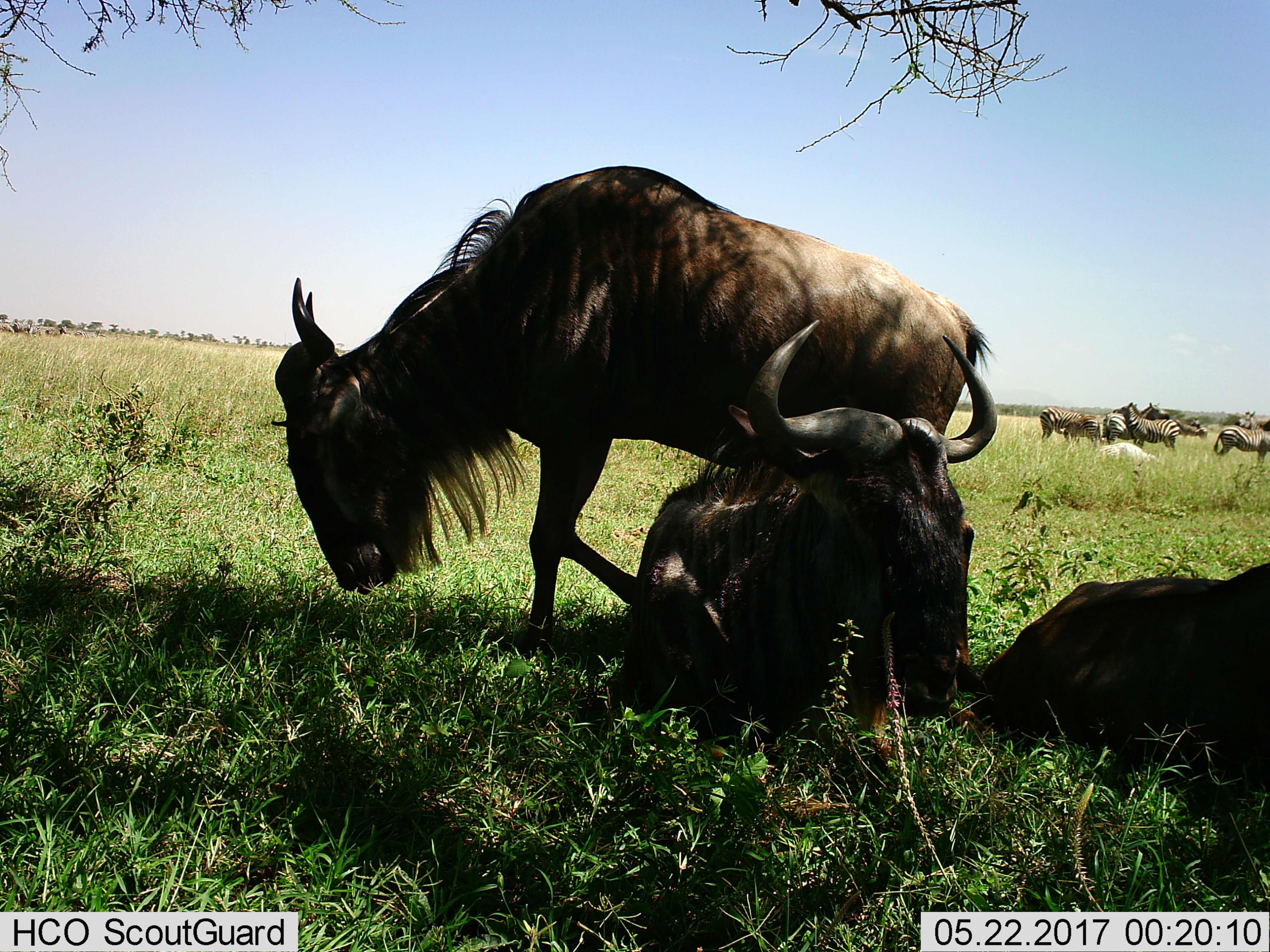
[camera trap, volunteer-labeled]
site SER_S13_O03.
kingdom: Animalia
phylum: Chordata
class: Mammalia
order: Artiodactyla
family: Bovidae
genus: Connochaetes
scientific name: Connochaetes taurinus taurinus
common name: blue wildebeest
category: wildebeestblue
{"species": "wildebeestblue (blue wildebeest) (Connochaetes taurinus taurinus)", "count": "3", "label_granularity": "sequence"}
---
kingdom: Animalia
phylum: Chordata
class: Mammalia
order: Perissodactyla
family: Equidae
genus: Equus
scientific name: Equus quagga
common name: plains zebra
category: zebraplains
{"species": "zebraplains (plains zebra) (Equus quagga)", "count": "8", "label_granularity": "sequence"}